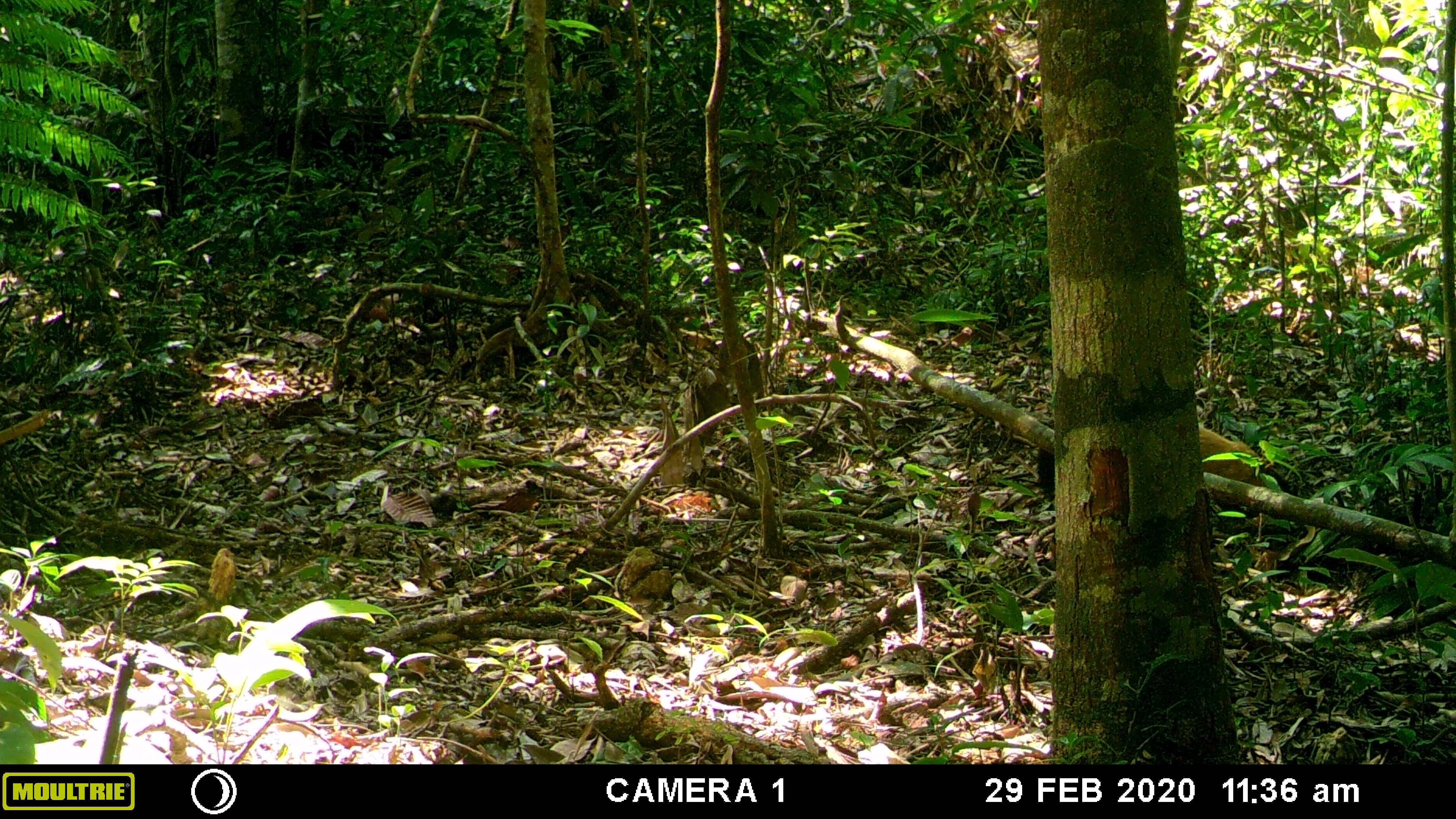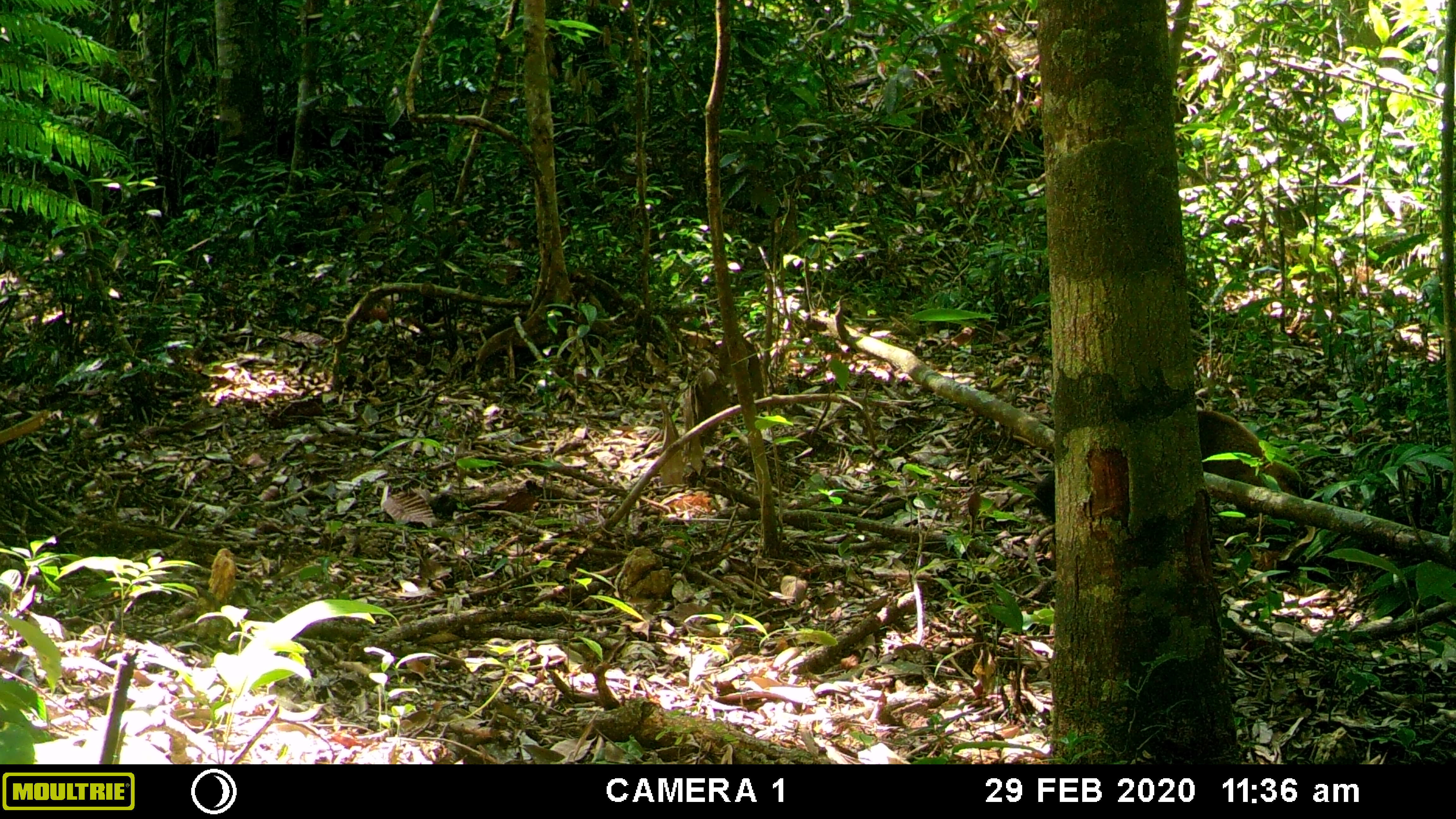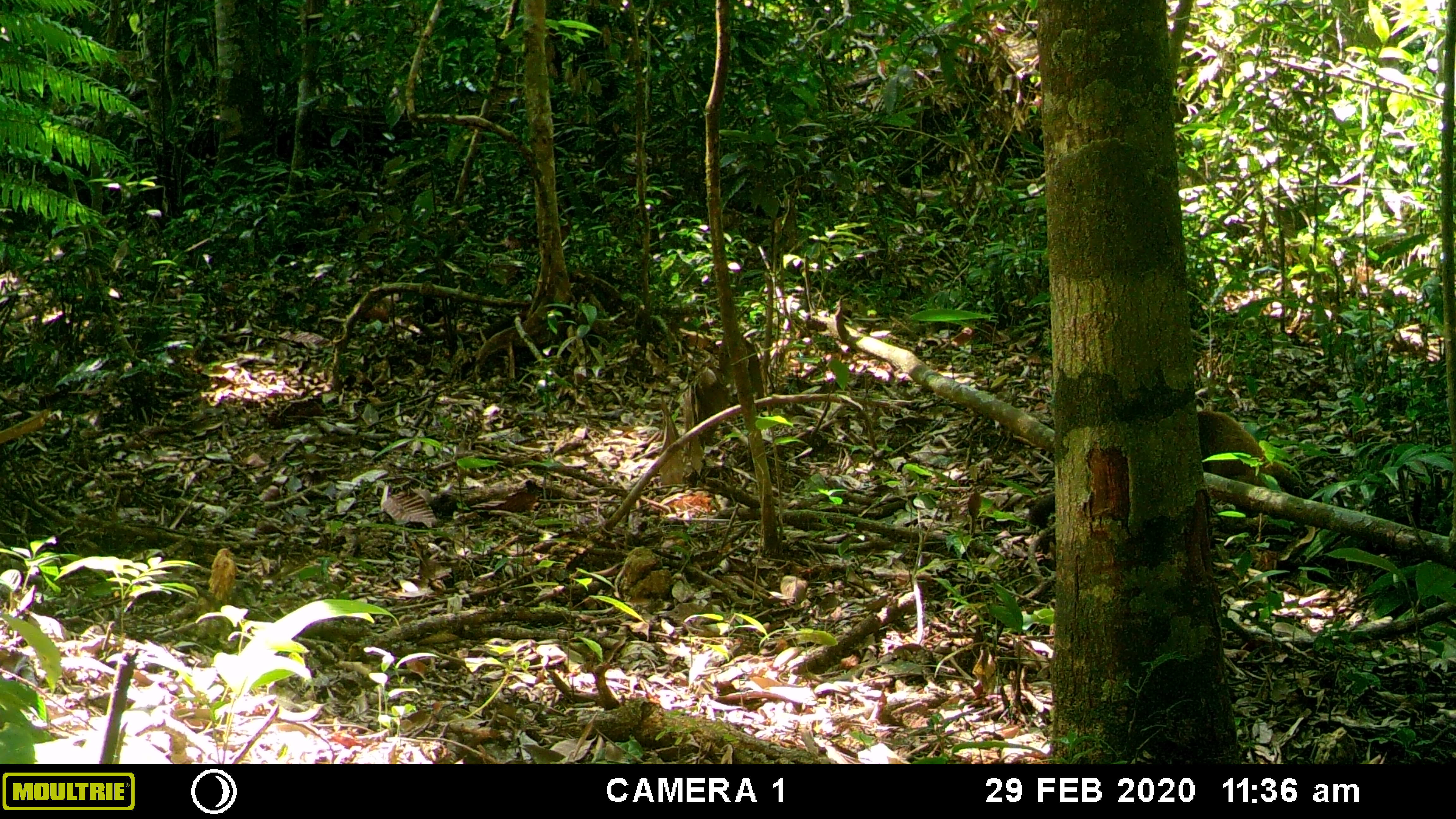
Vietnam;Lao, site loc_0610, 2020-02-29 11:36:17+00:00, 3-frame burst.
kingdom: Animalia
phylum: Chordata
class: Mammalia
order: Carnivora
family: Mustelidae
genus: Martes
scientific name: Martes flavigula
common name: yellow-throated marten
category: yellow throated marten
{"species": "yellow throated marten (yellow-throated marten) (Martes flavigula)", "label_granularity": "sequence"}